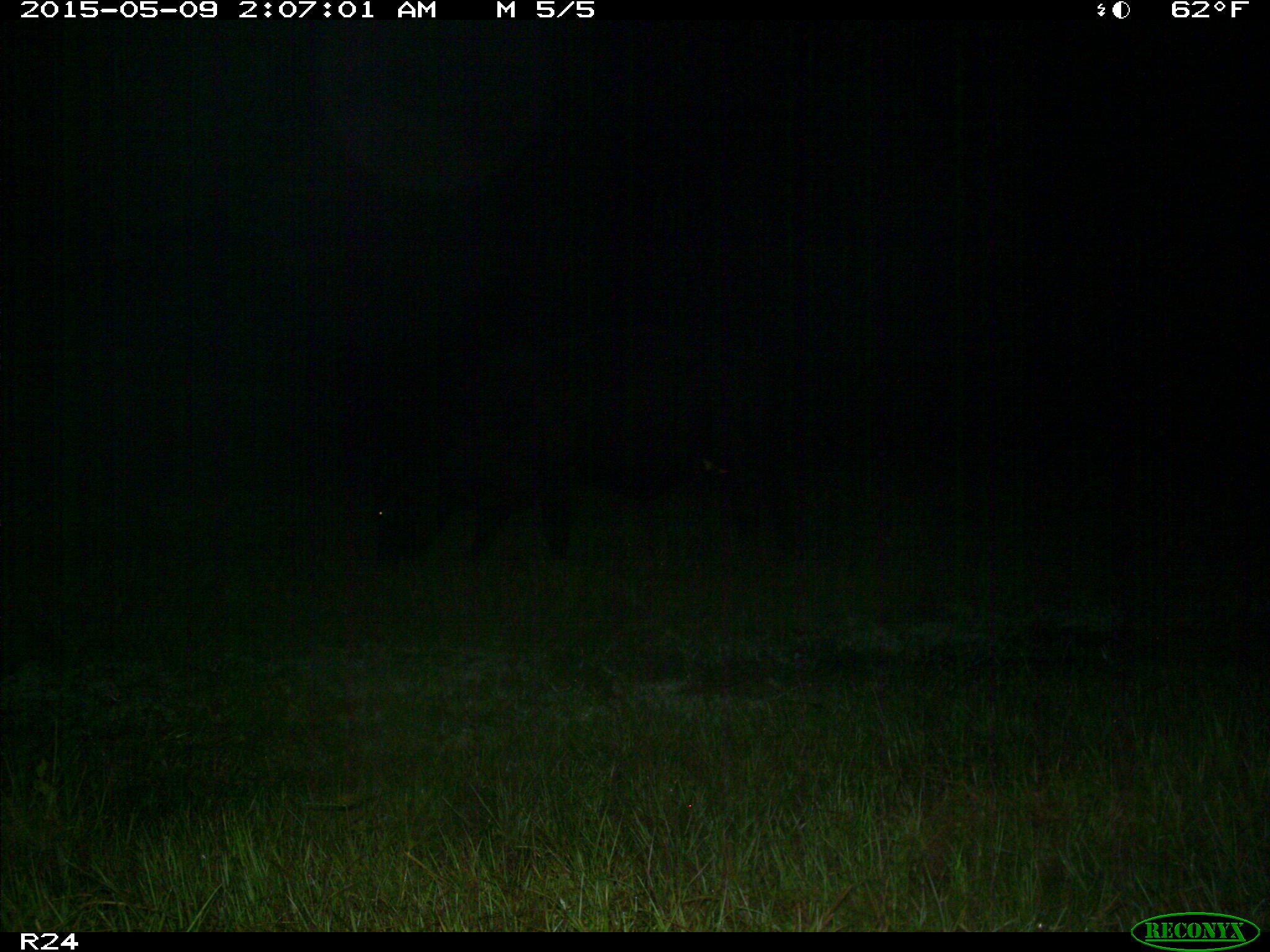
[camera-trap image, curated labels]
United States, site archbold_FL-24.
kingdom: Animalia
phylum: Chordata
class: Mammalia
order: Artiodactyla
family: Bovidae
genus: Bos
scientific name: Bos taurus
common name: domestic cow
Bos taurus (domestic cow).